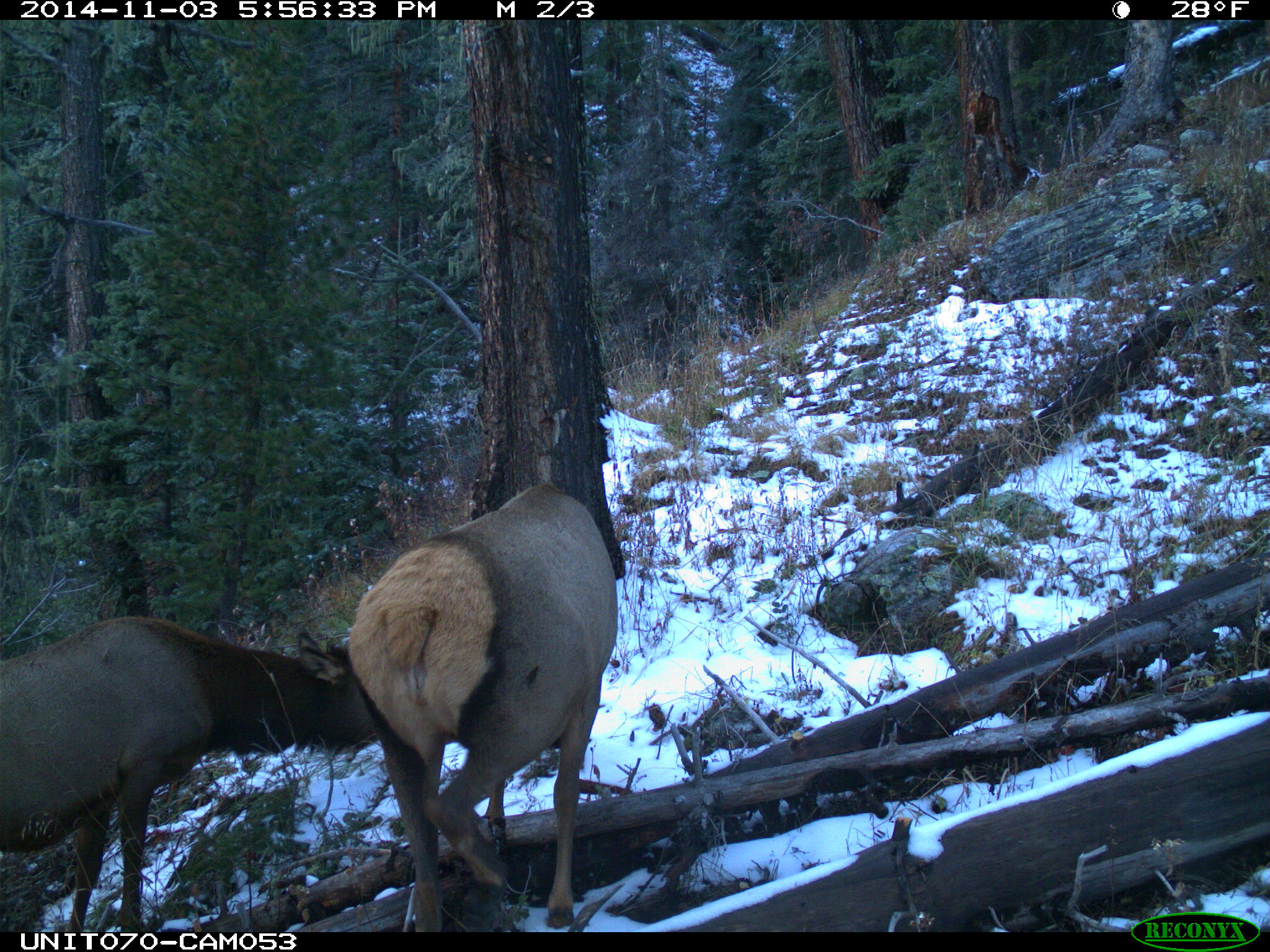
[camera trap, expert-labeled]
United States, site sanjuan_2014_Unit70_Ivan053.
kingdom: Animalia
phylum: Chordata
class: Mammalia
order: Artiodactyla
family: Cervidae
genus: Cervus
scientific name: Cervus elaphus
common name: red deer